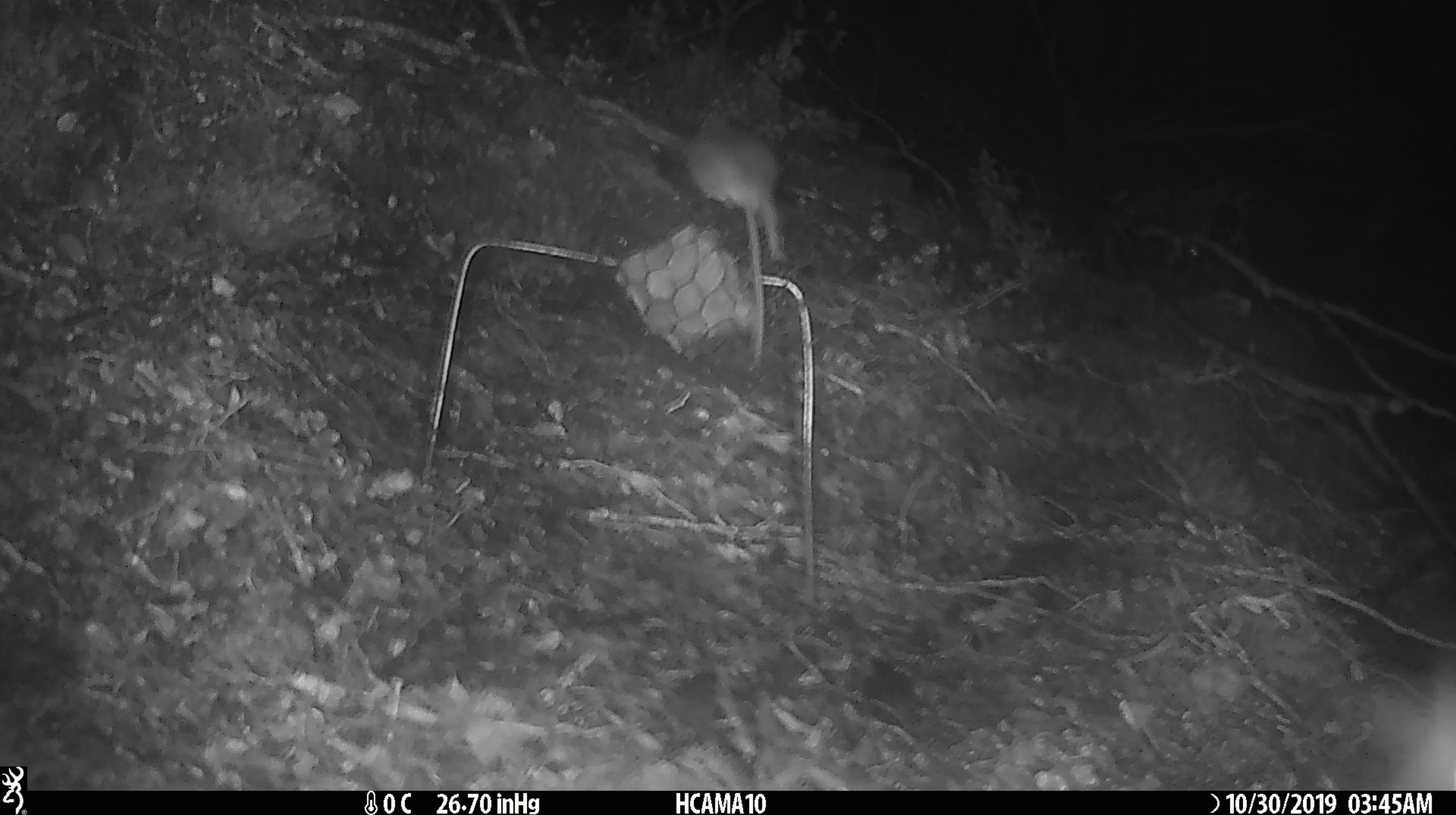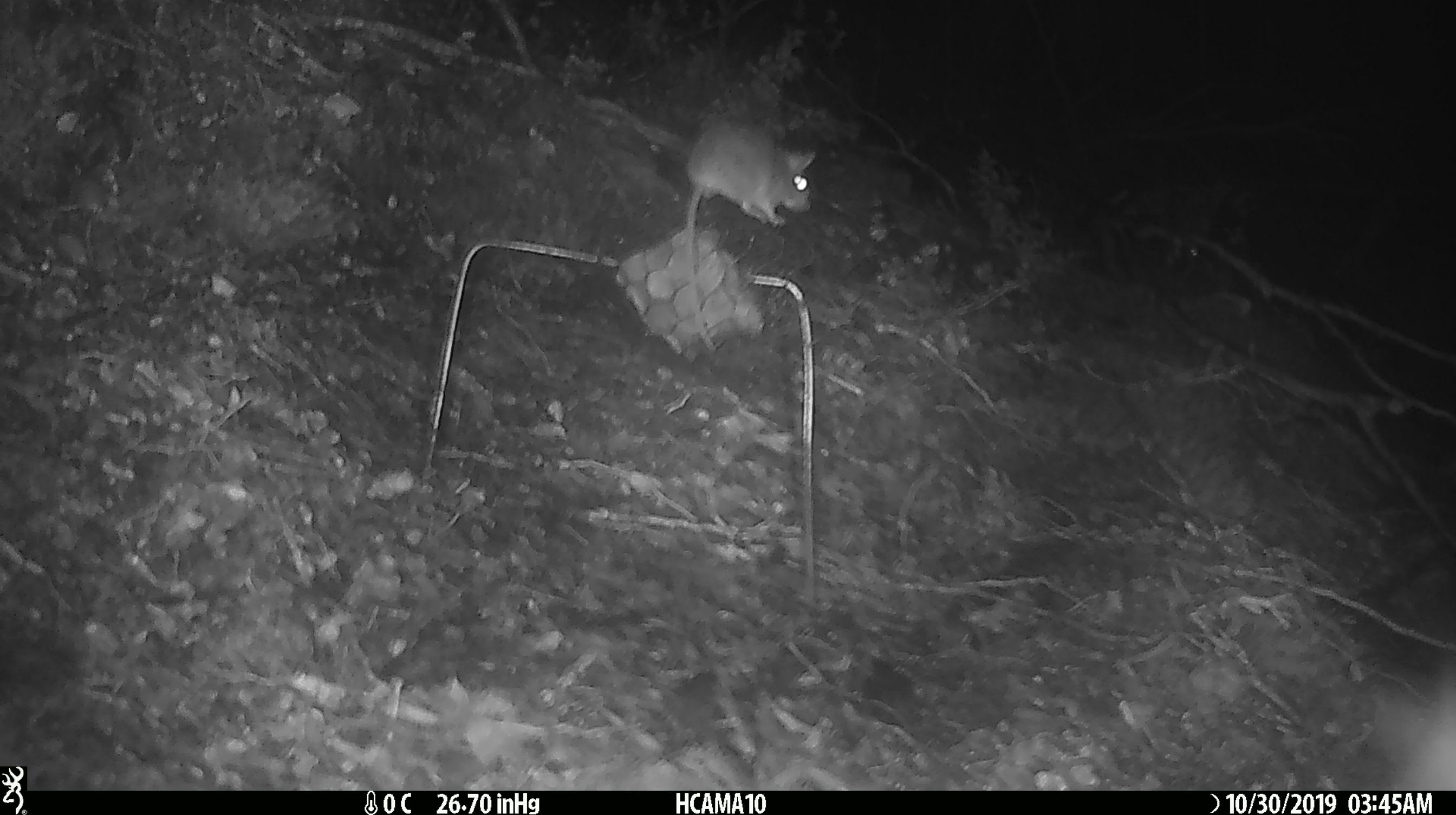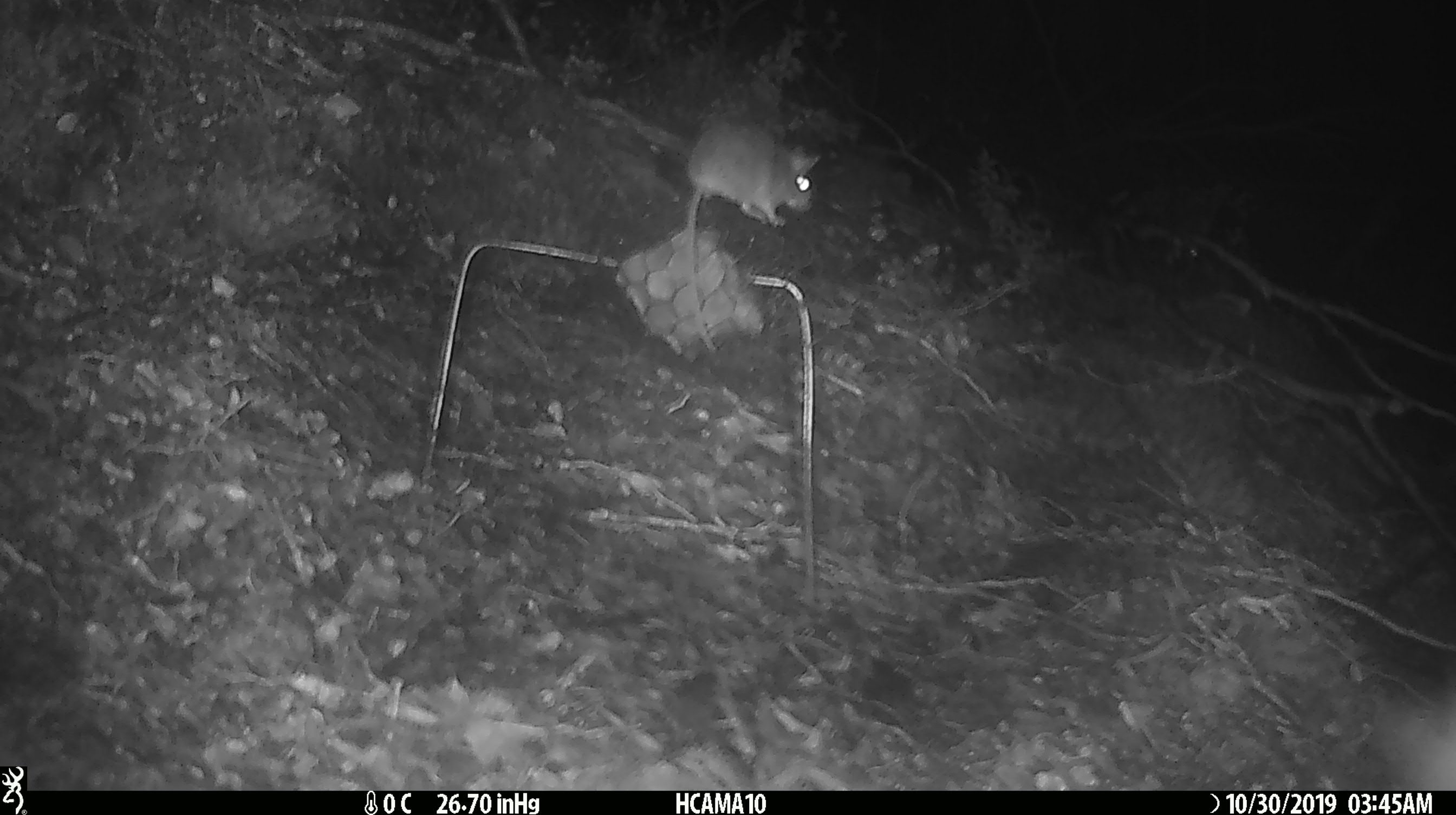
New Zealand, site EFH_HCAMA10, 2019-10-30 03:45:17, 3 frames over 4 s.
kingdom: Animalia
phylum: Chordata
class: Mammalia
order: Rodentia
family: Muridae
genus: Mus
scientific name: Mus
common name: mouse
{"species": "mouse (Mus)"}